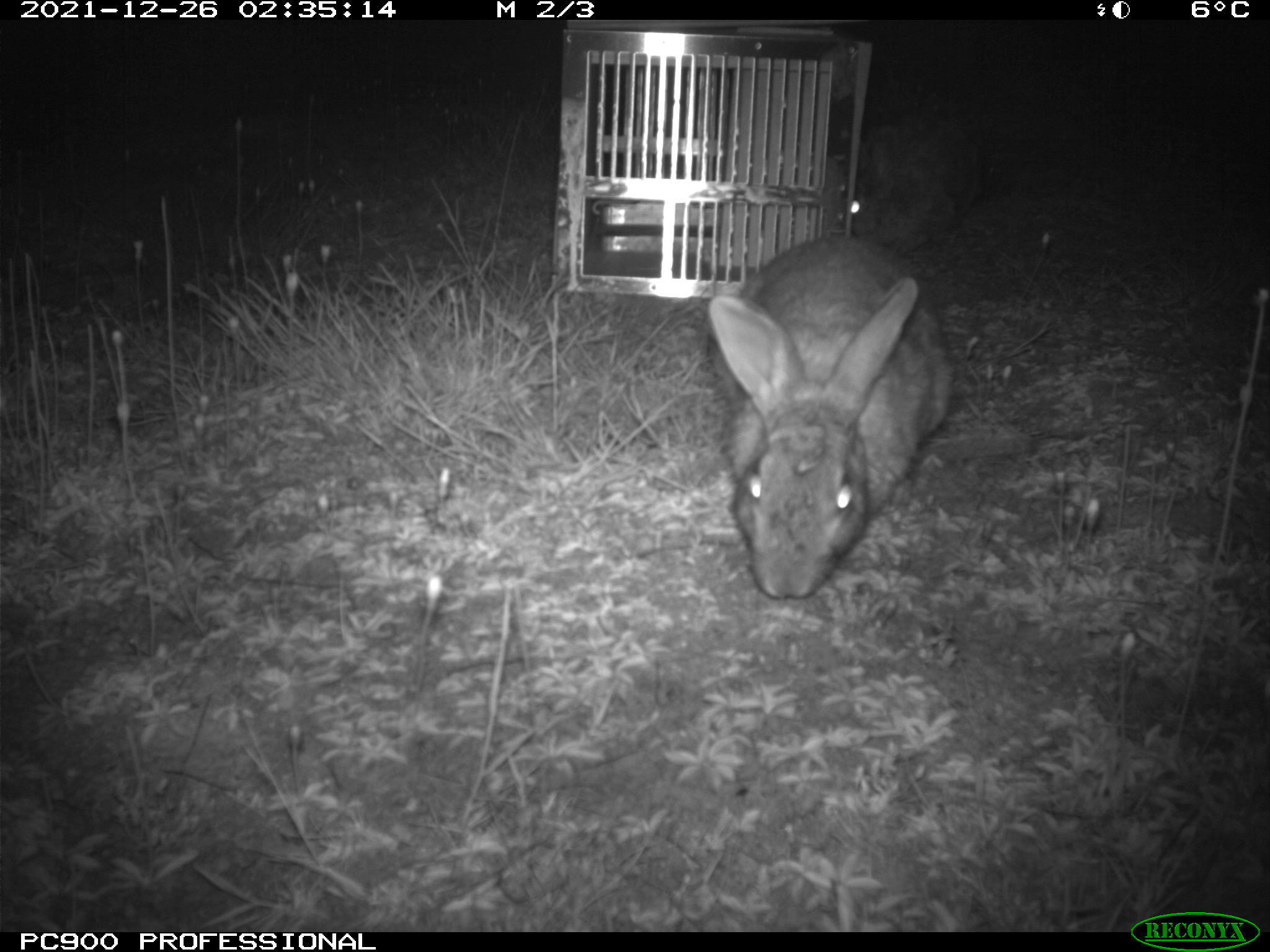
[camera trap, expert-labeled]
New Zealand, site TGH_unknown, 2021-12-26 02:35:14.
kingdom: Animalia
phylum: Chordata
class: Mammalia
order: Lagomorpha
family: Leporidae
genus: Oryctolagus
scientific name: Oryctolagus cuniculus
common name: european rabbit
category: rabbit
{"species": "rabbit (european rabbit) (Oryctolagus cuniculus)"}